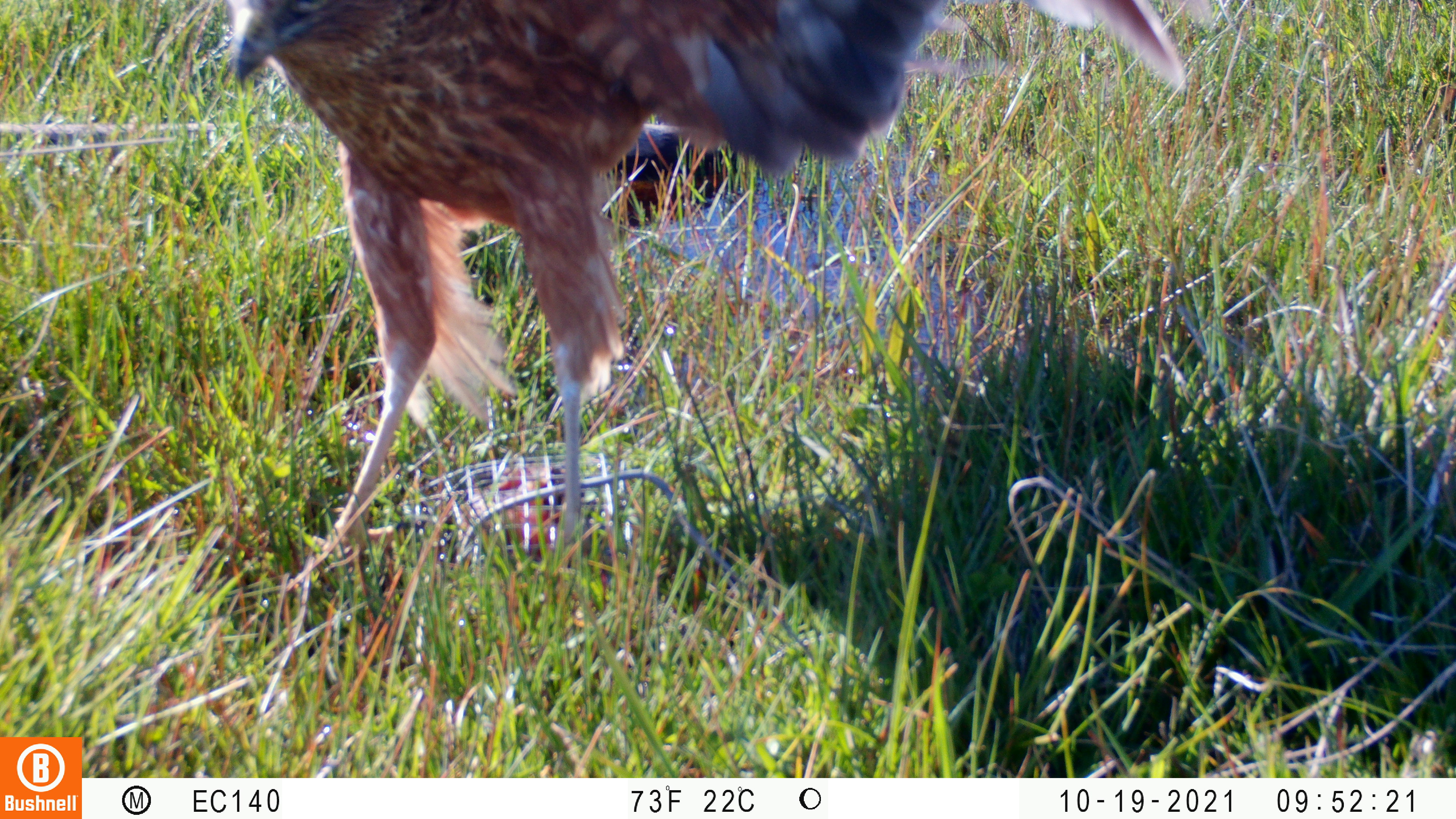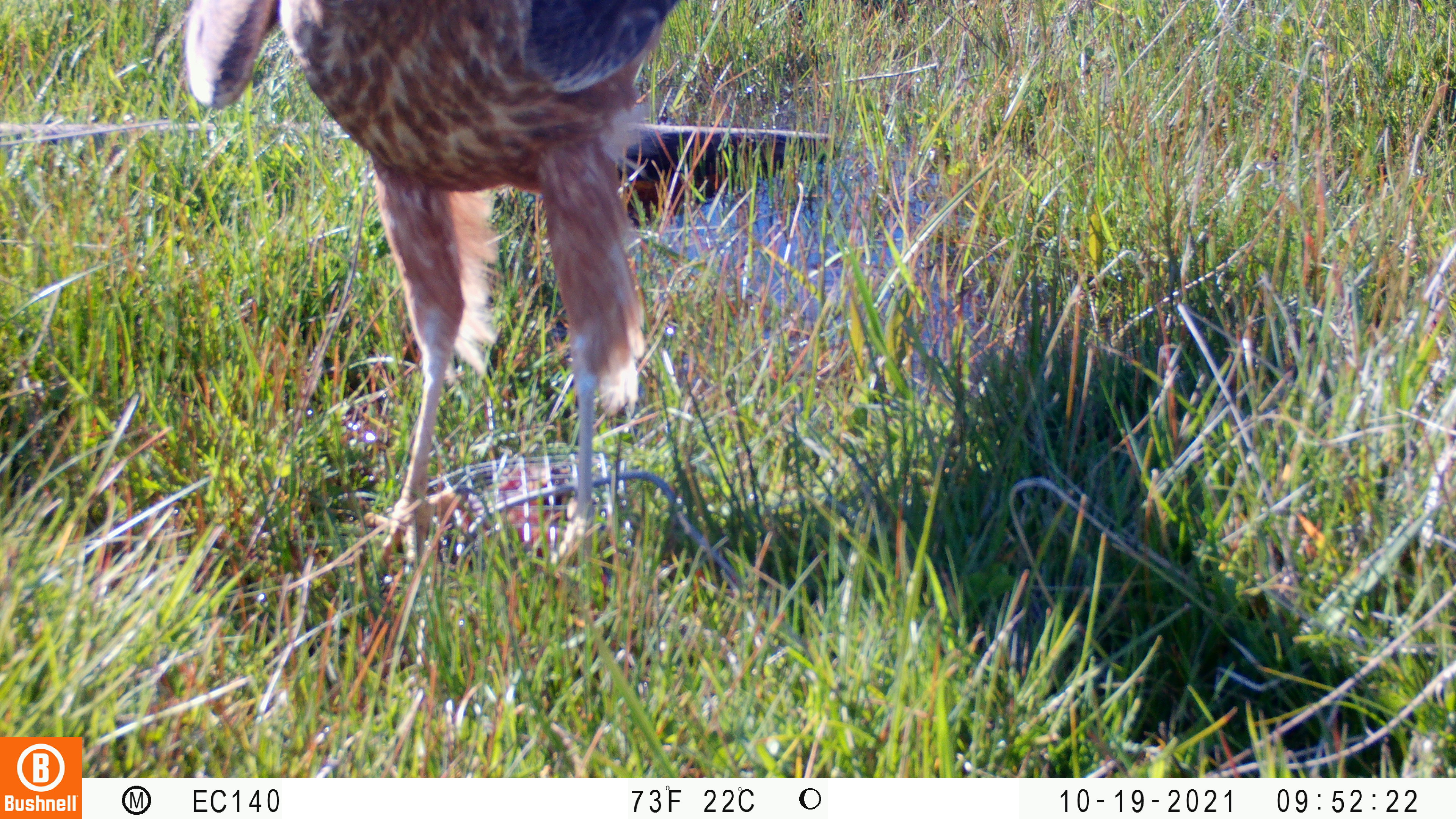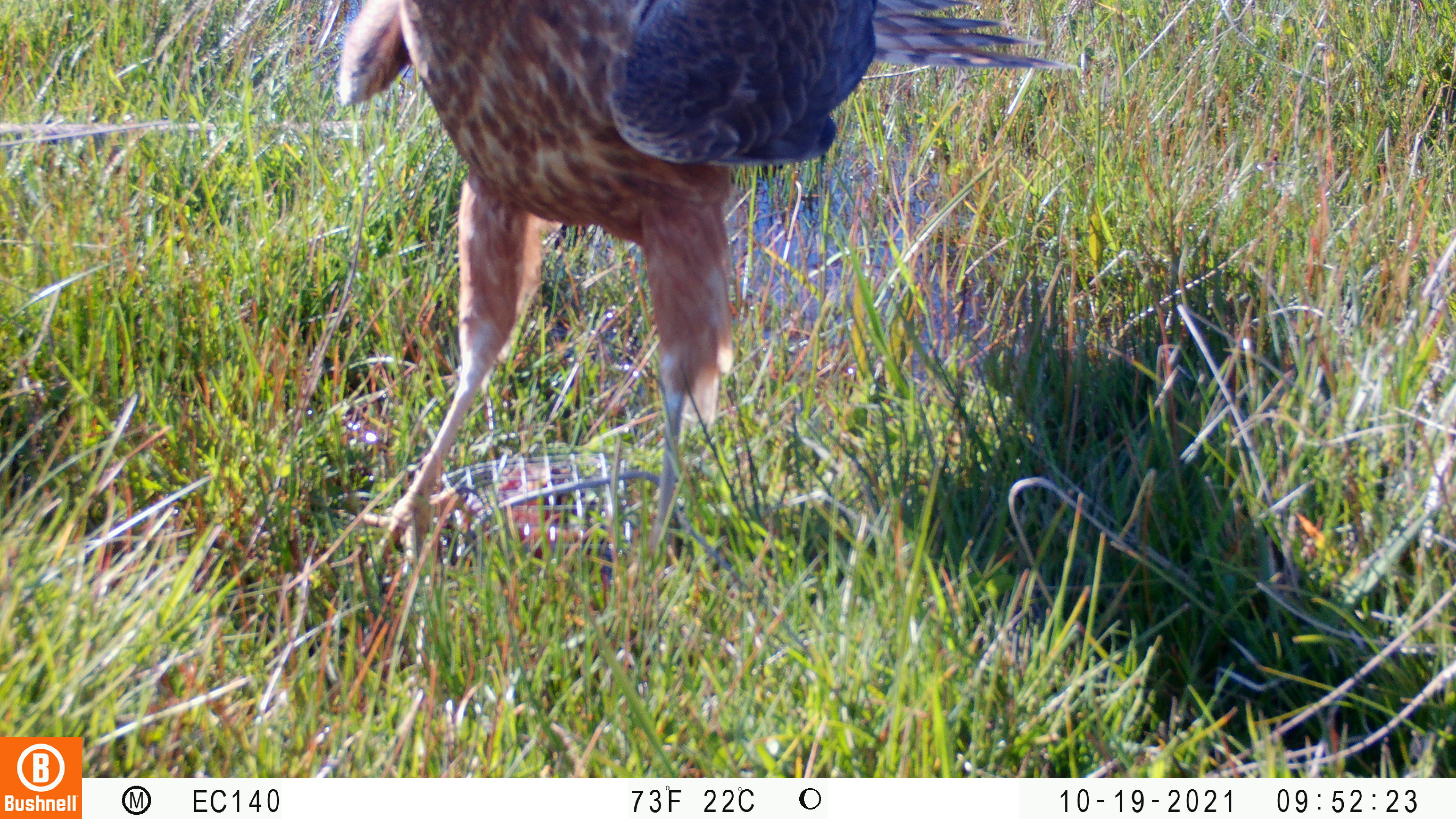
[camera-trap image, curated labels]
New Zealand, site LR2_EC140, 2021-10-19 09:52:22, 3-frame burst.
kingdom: Animalia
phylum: Chordata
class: Aves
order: Accipitriformes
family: Accipitridae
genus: Circus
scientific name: Circus approximans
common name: swamp harrier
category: harrier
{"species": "harrier (swamp harrier) (Circus approximans)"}